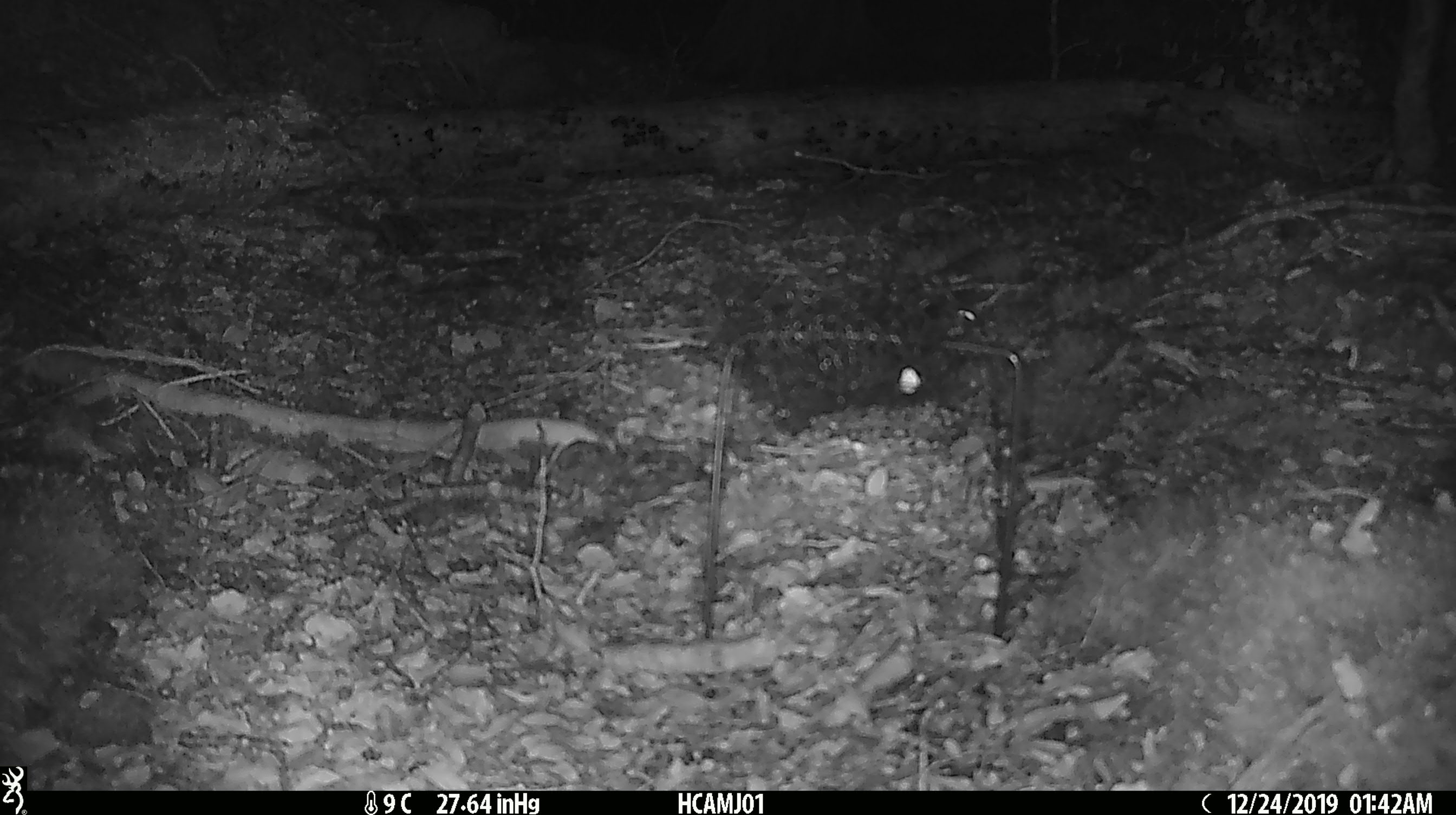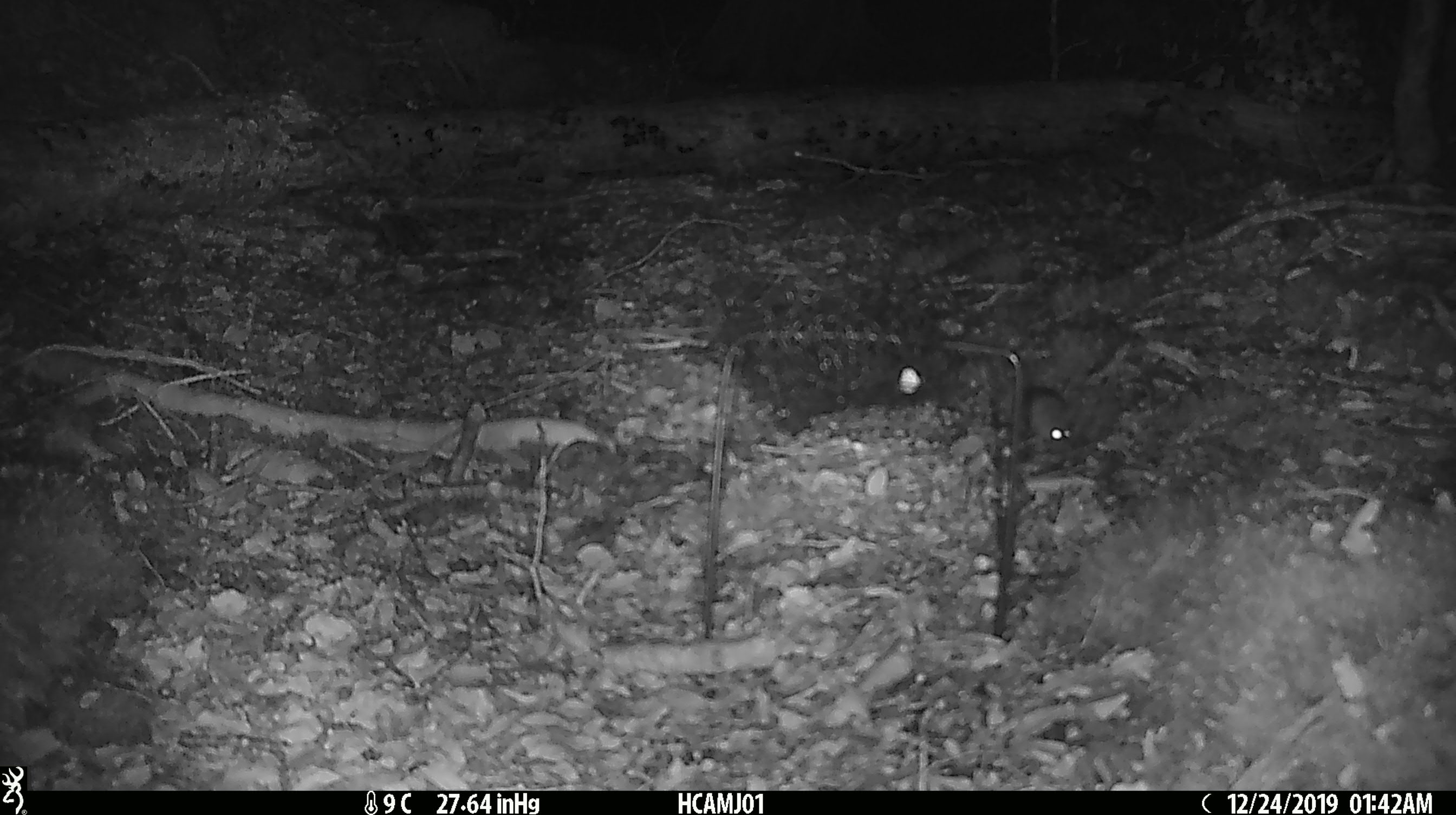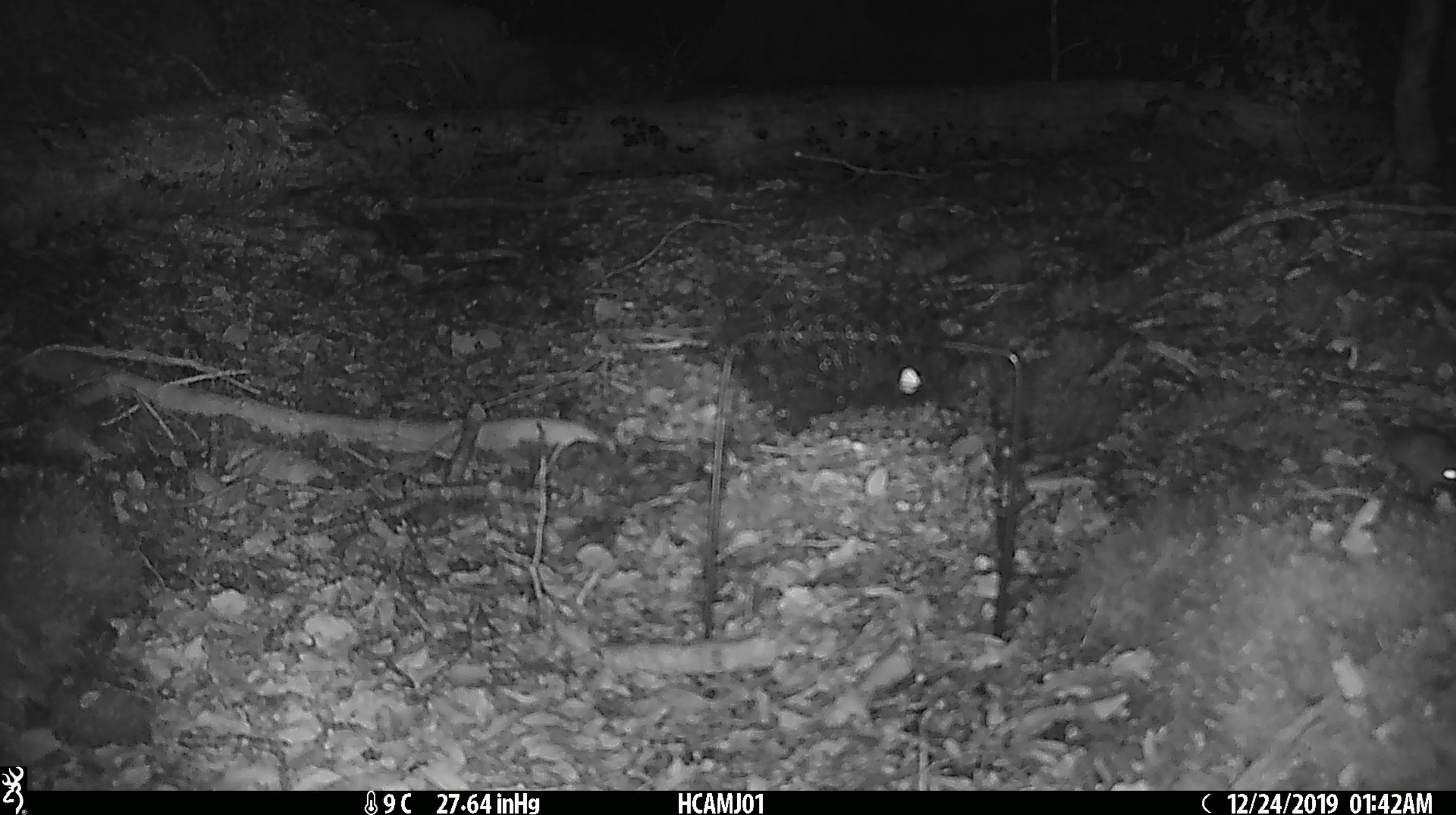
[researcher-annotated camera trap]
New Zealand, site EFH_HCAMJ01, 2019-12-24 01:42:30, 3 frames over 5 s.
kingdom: Animalia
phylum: Chordata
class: Mammalia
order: Rodentia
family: Muridae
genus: Mus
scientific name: Mus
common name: mouse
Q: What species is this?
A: Mouse (Mus).